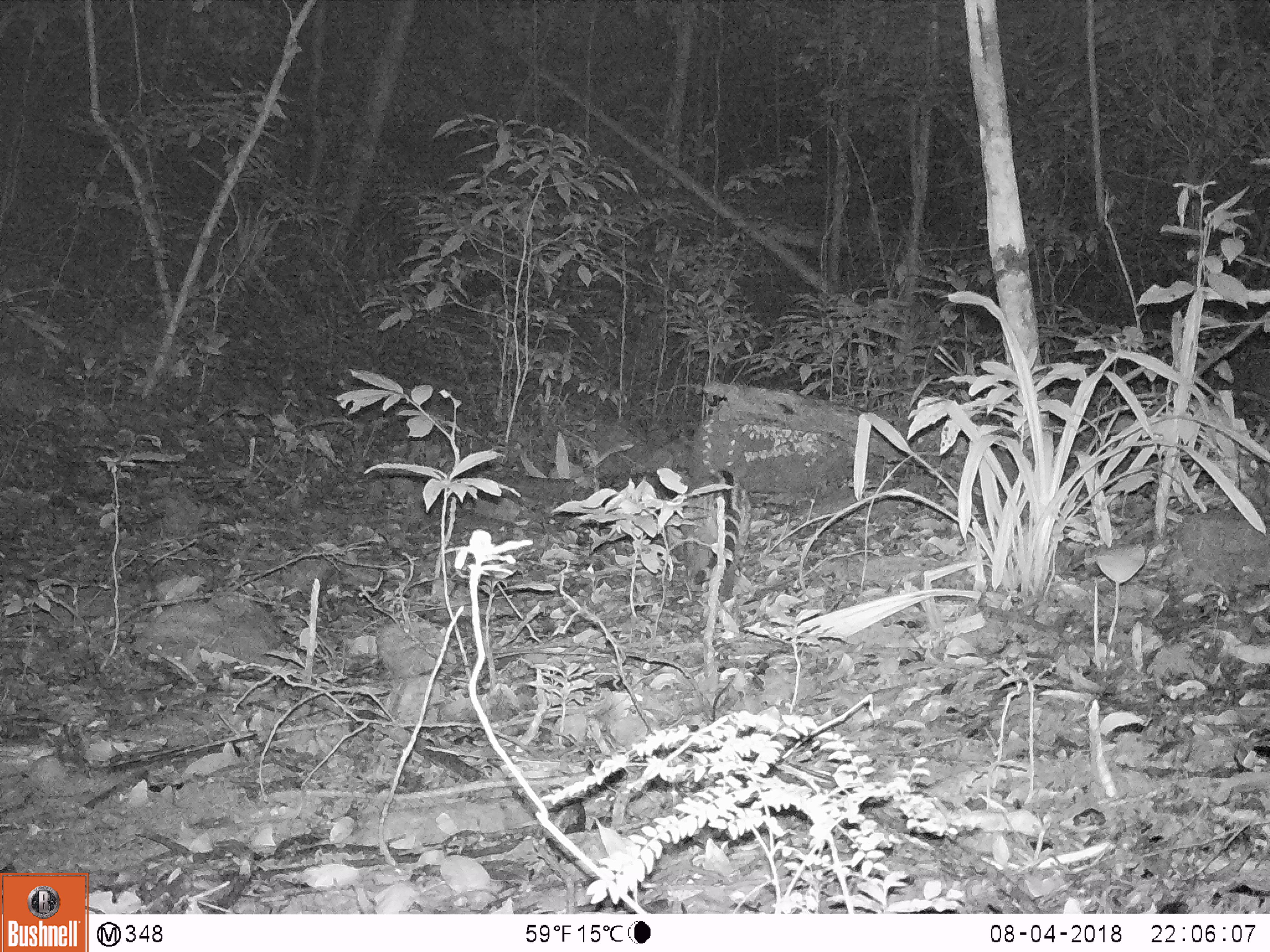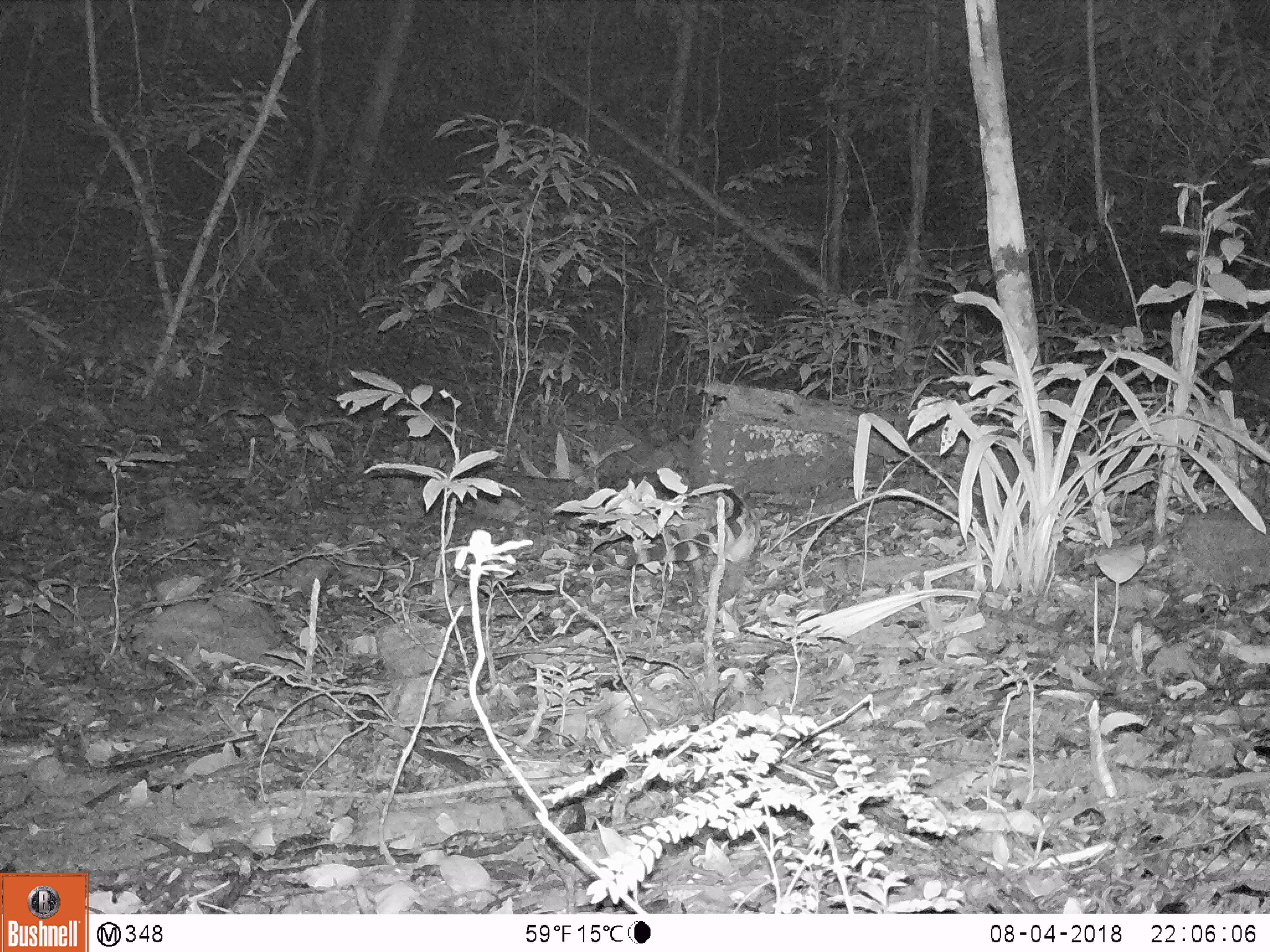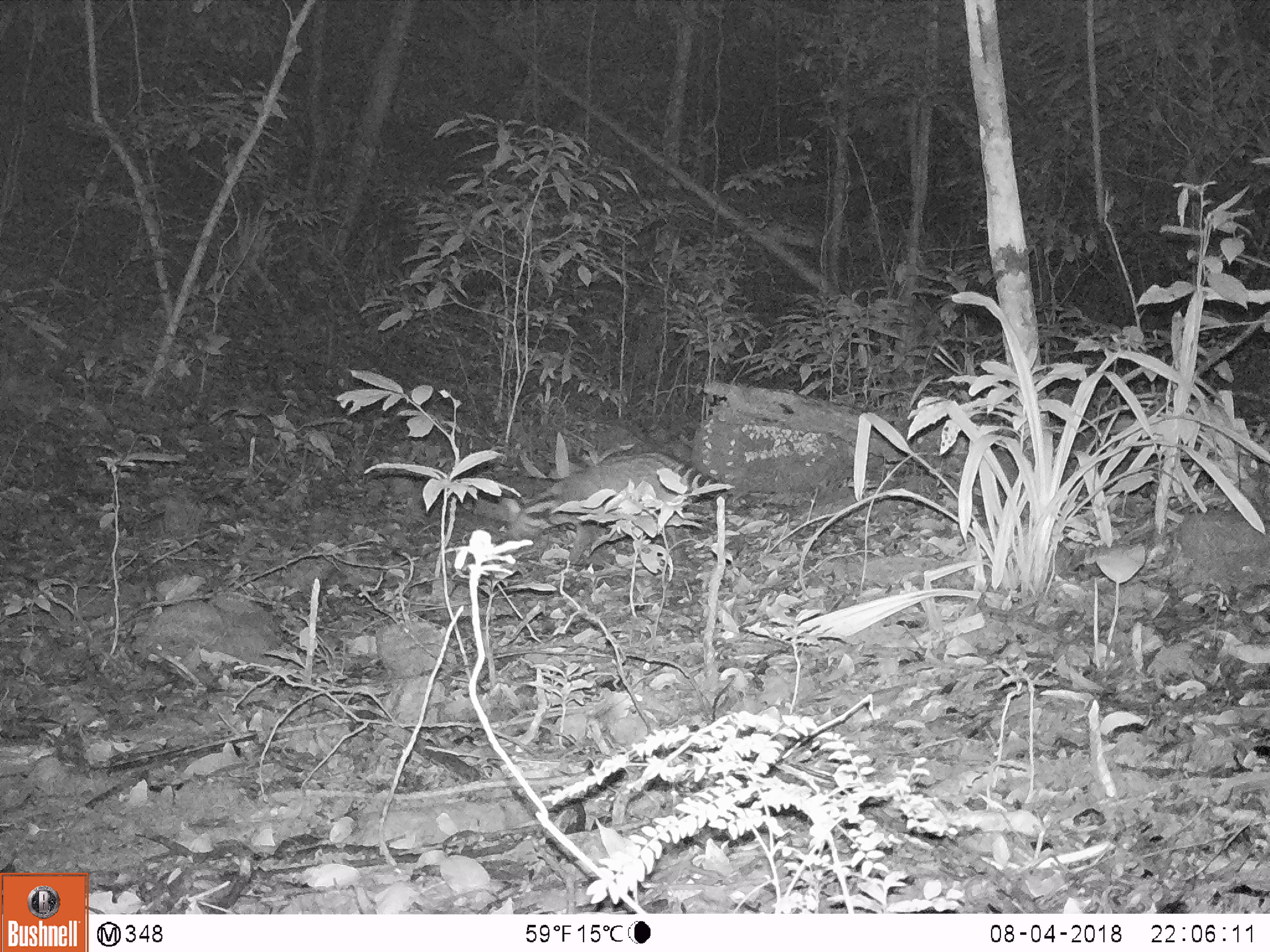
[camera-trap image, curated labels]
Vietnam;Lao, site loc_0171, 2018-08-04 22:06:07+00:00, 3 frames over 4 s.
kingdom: Animalia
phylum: Chordata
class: Mammalia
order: Carnivora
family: Viverridae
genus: Viverra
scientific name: Viverra zibetha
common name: large indian civet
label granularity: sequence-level